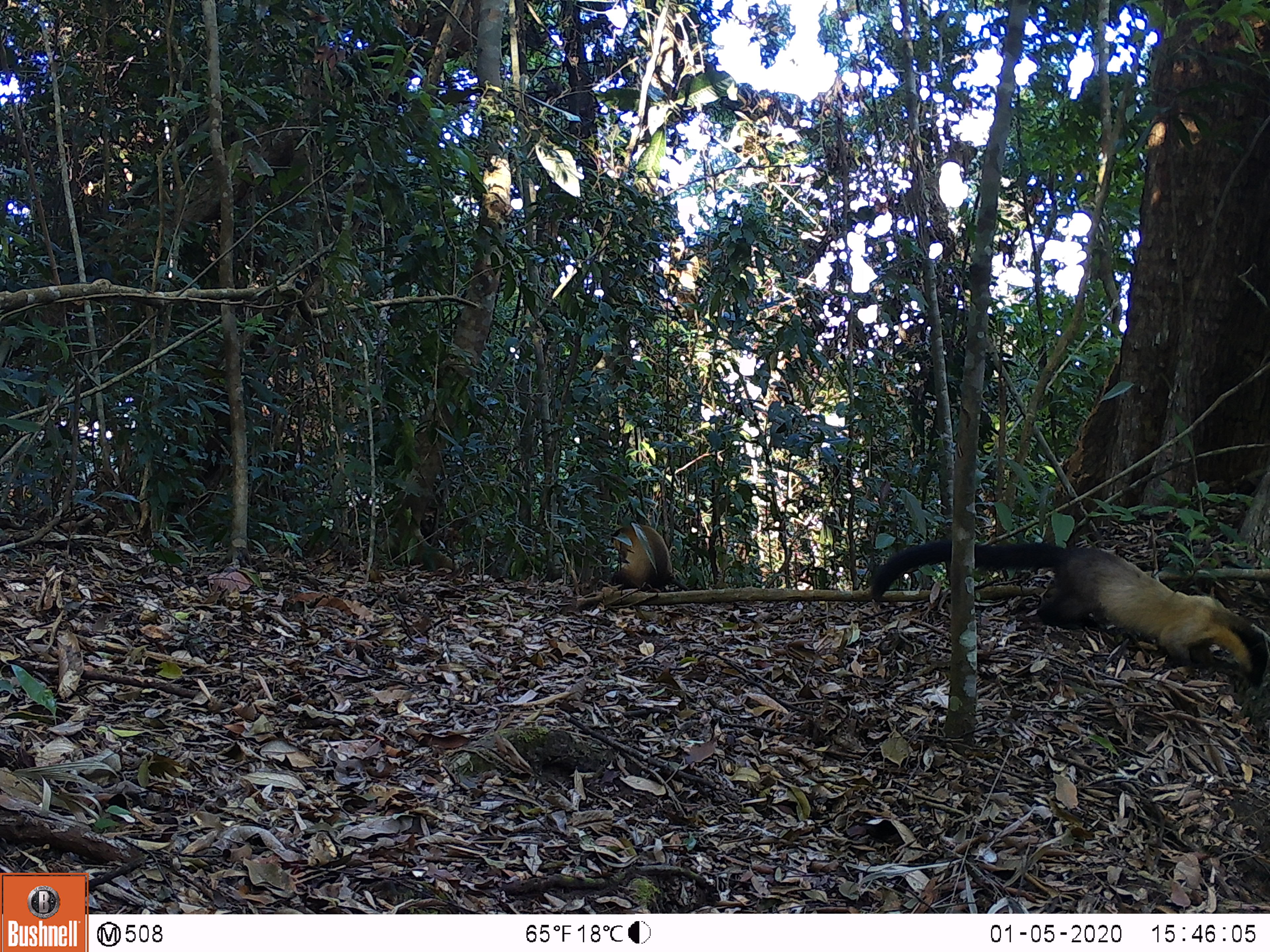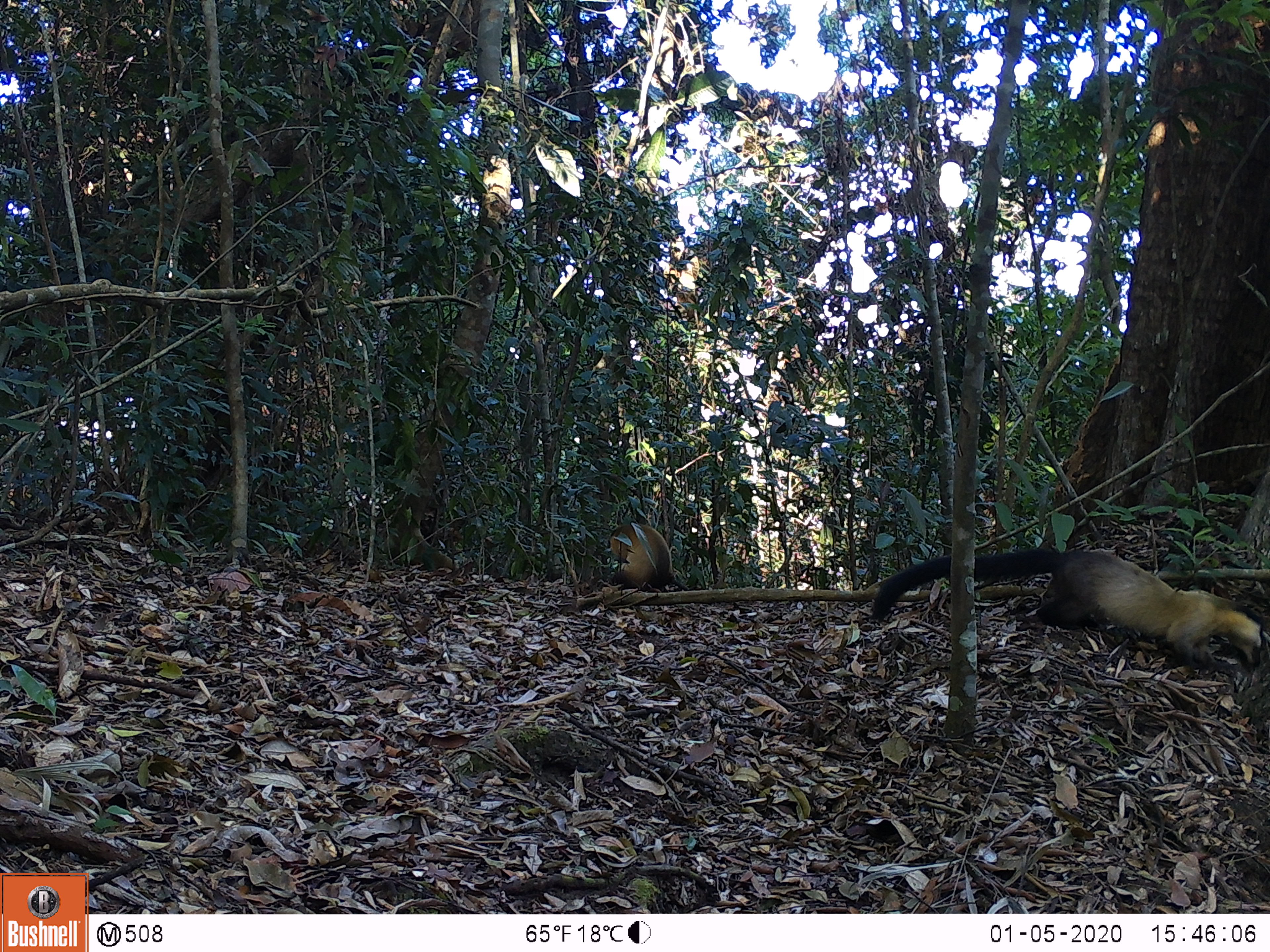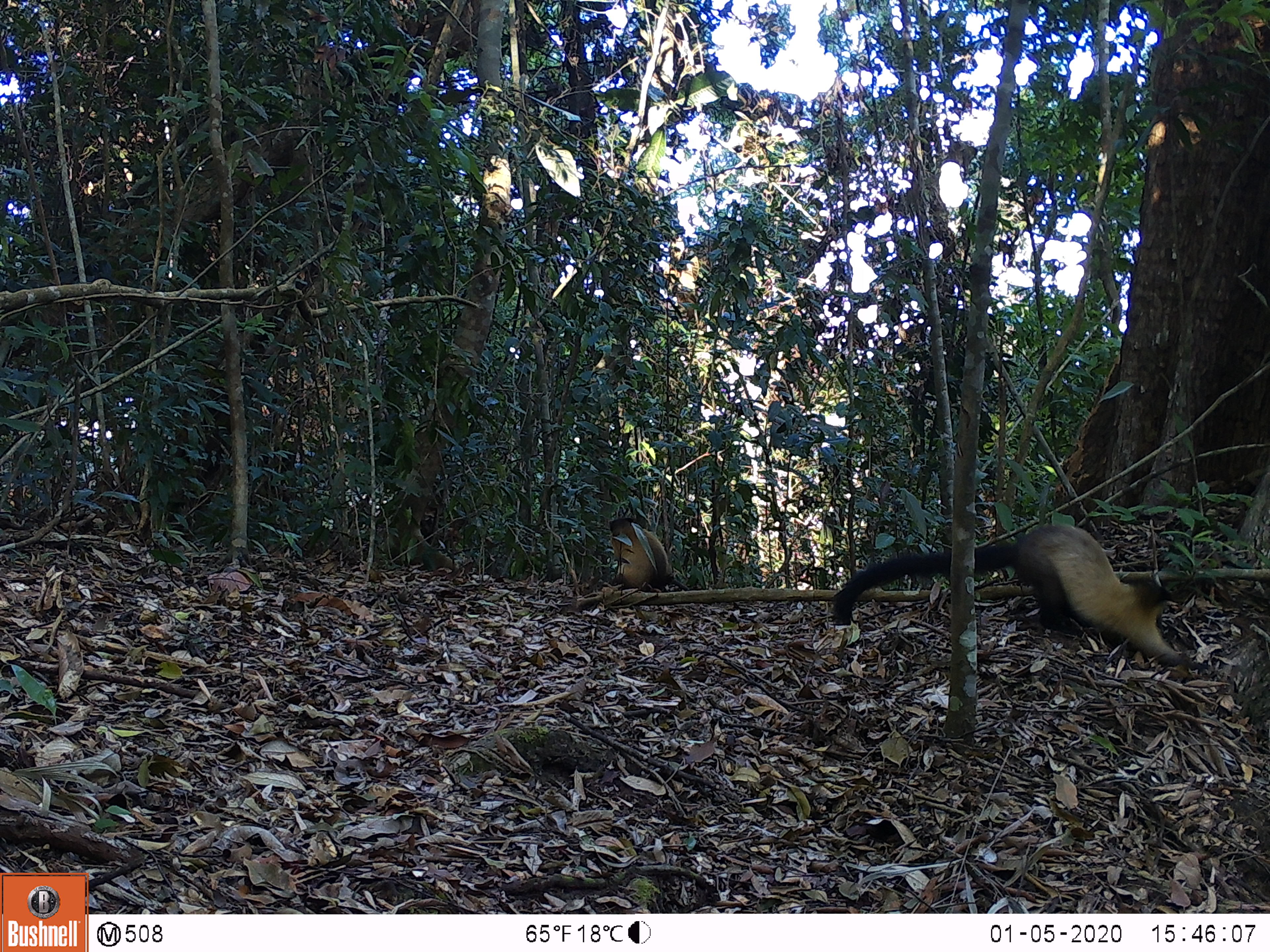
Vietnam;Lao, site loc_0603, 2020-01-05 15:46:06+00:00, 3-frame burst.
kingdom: Animalia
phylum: Chordata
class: Mammalia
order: Carnivora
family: Mustelidae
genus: Martes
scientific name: Martes flavigula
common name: yellow-throated marten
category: yellow throated marten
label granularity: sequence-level